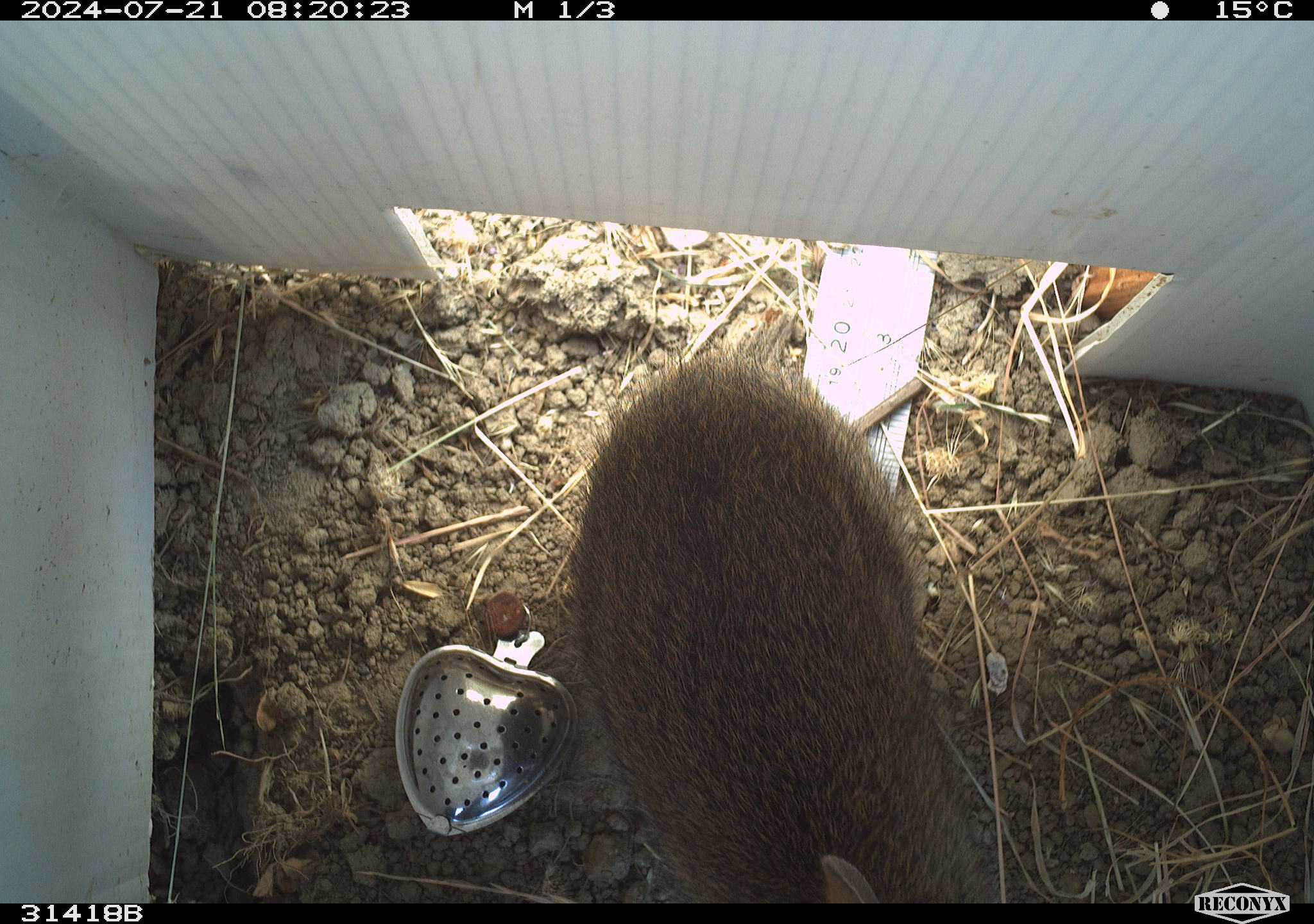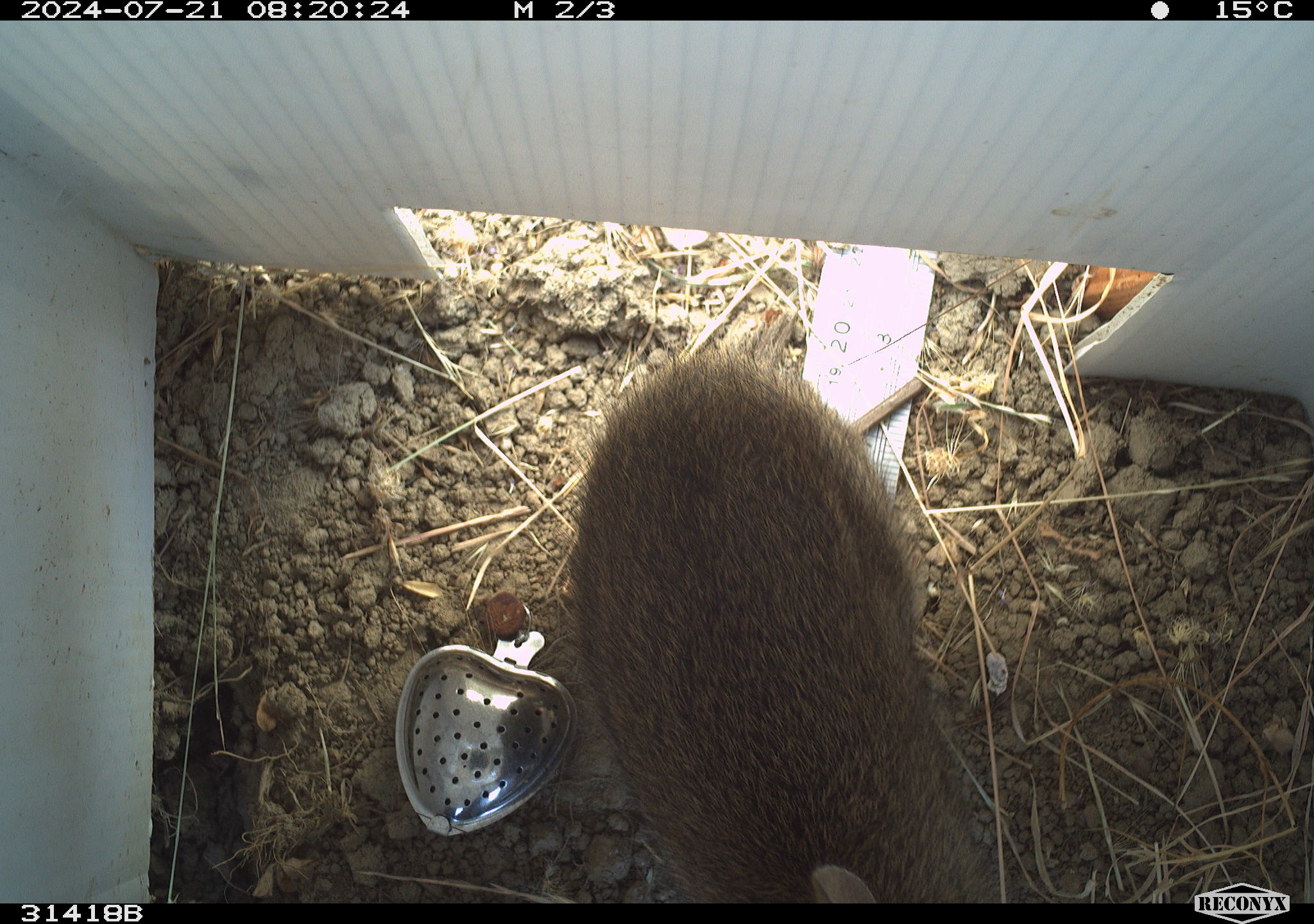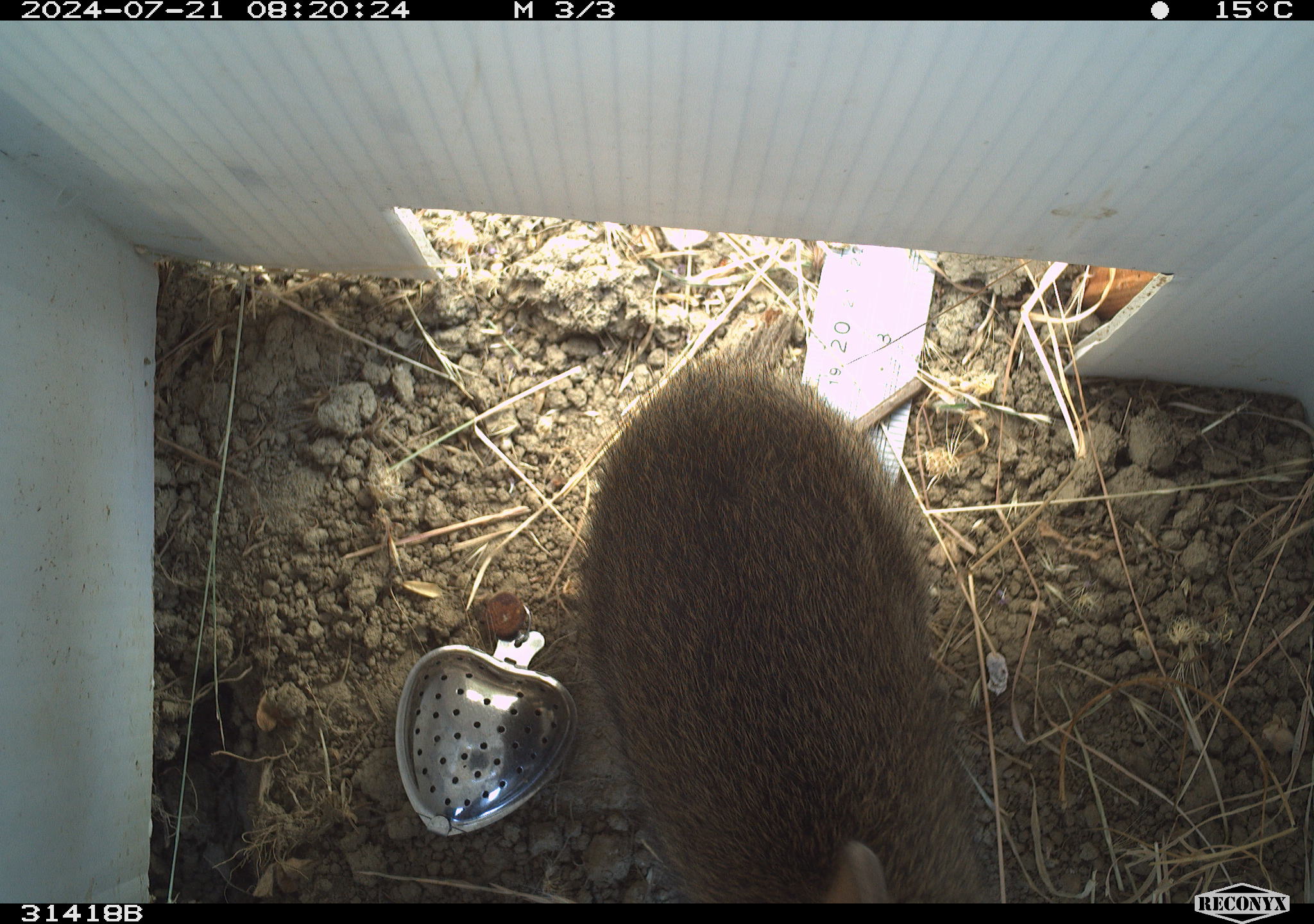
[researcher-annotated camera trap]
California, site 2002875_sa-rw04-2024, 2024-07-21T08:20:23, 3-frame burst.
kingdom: Animalia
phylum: Chordata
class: Mammalia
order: Lagomorpha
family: Leporidae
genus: Sylvilagus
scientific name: Sylvilagus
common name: cottontail rabbits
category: sylvilagus species